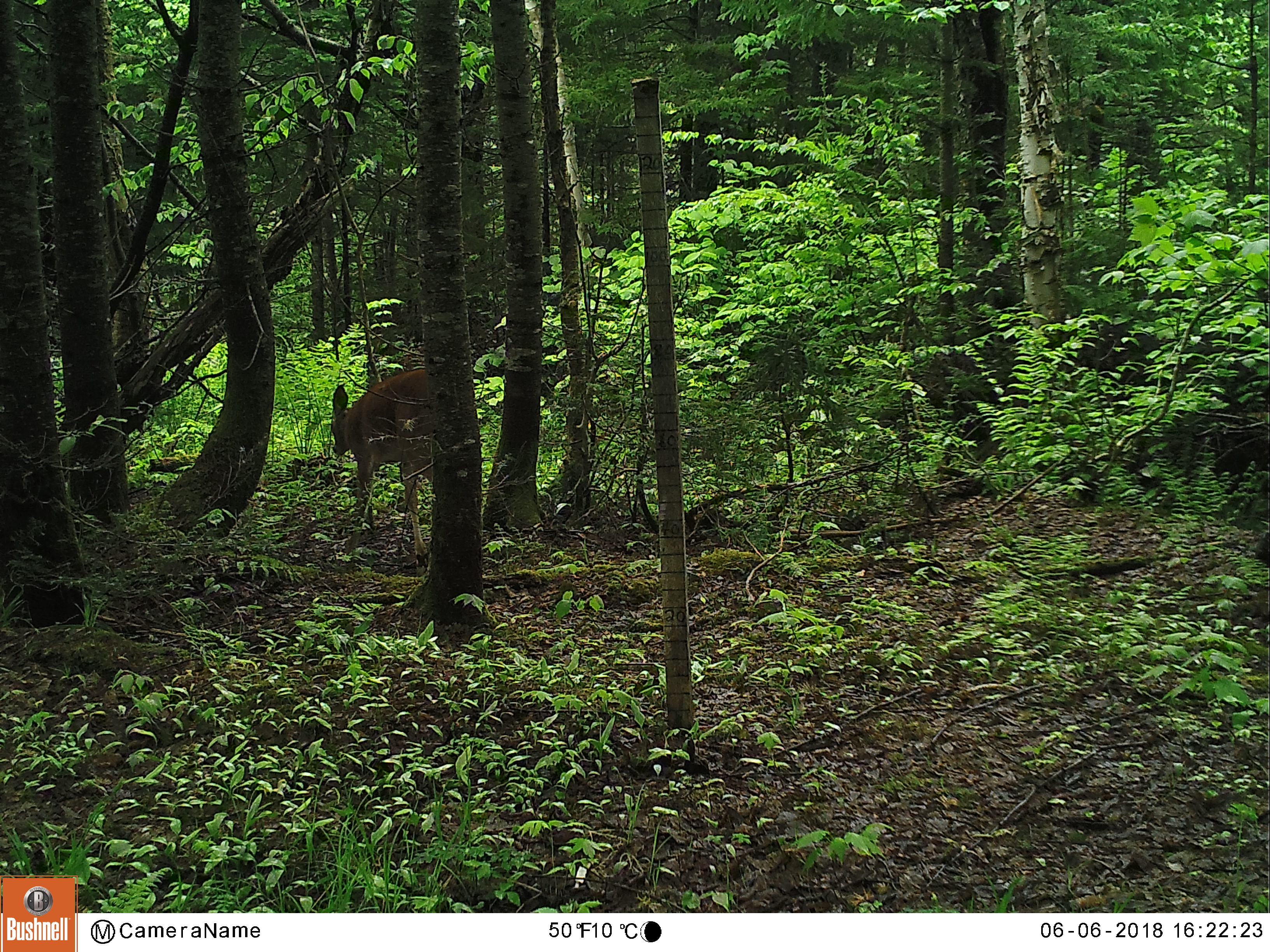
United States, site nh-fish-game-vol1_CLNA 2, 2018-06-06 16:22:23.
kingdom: Animalia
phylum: Chordata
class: Mammalia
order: Artiodactyla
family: Cervidae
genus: Odocoileus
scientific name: Odocoileus virginianus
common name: white-tailed deer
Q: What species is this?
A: White-tailed deer (Odocoileus virginianus).